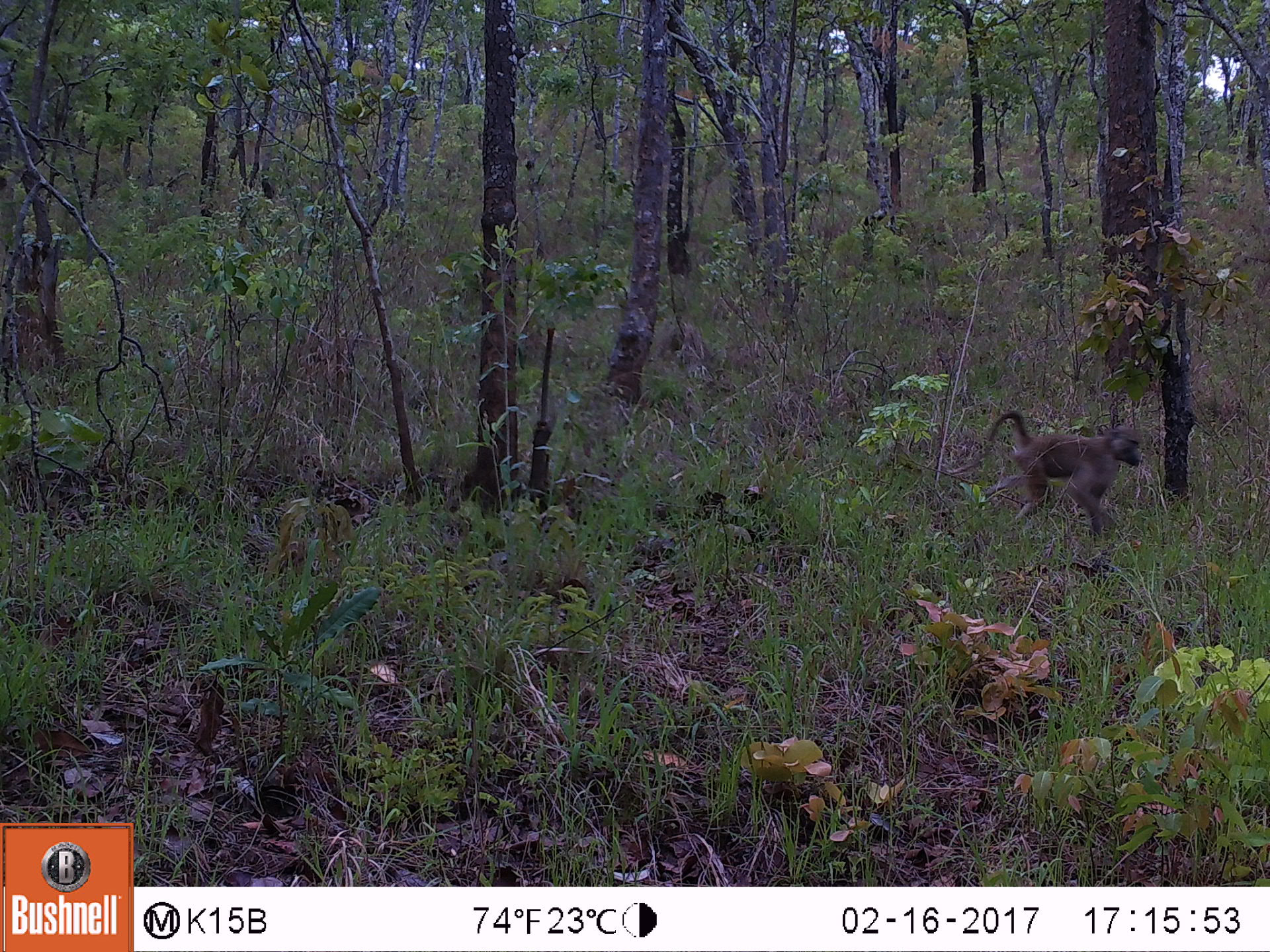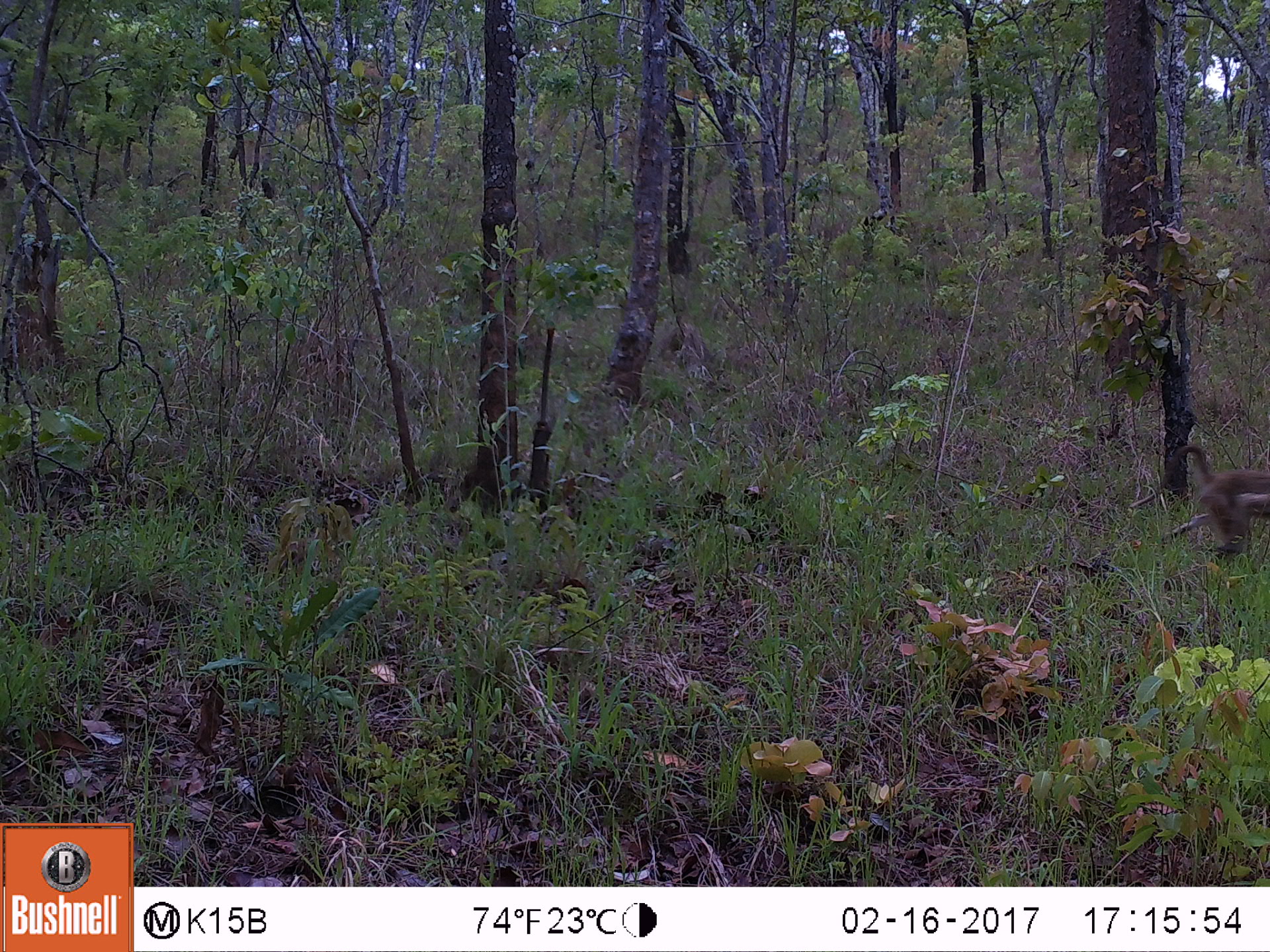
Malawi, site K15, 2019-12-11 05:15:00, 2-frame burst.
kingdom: Animalia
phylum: Chordata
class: Mammalia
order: Primates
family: Cercopithecidae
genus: Papio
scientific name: Papio cynocephalus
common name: yellow baboon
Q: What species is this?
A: Yellow baboon (Papio cynocephalus).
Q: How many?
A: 1.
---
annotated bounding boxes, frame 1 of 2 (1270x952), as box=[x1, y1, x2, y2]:
yellow baboon: box=[954, 402, 1155, 505]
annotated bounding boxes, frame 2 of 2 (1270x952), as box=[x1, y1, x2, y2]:
yellow baboon: box=[1125, 442, 1260, 558]